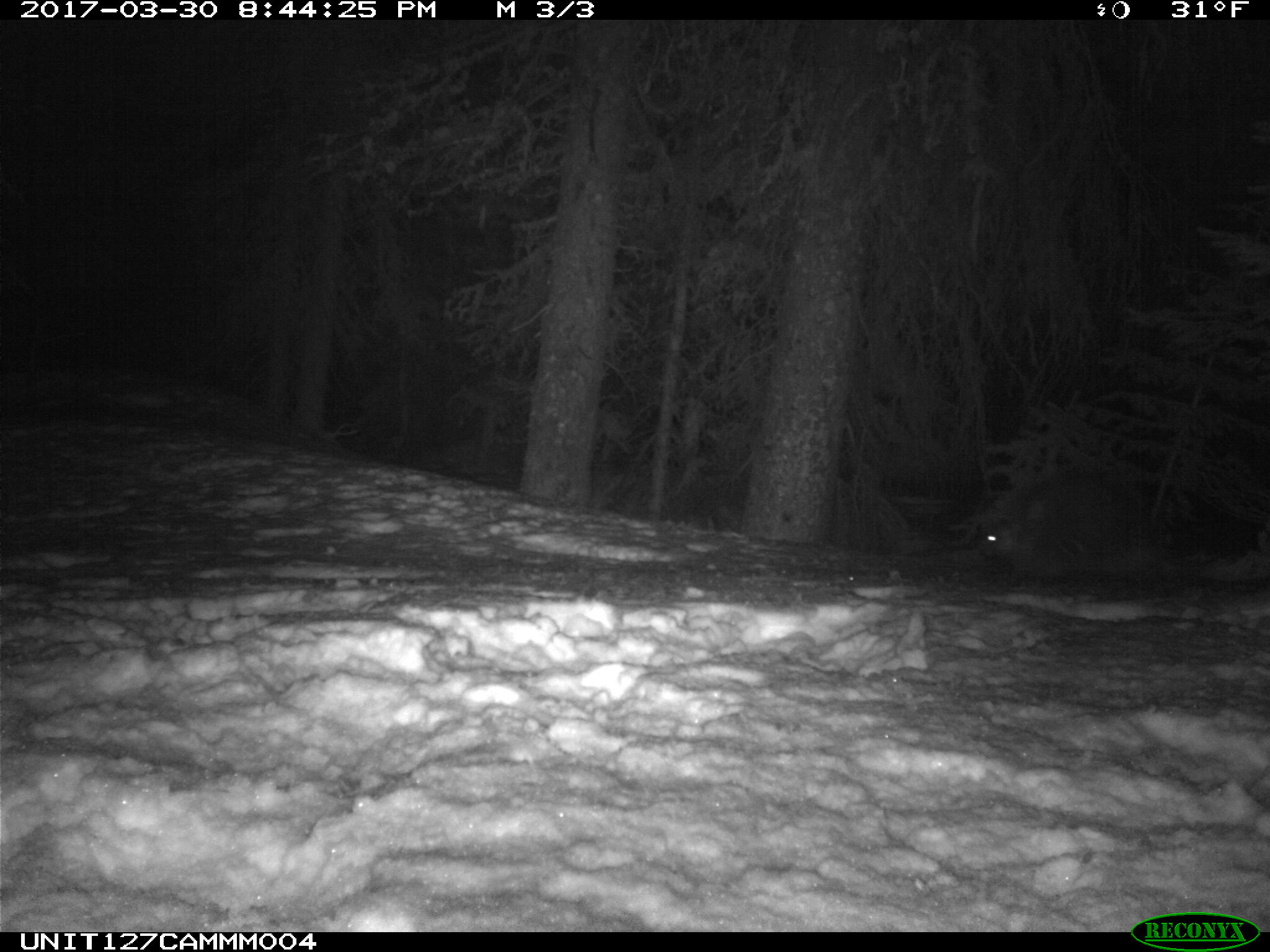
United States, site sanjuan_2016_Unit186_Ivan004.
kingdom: Animalia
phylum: Chordata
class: Mammalia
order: Rodentia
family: Erethizontidae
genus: Erethizon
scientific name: Erethizon dorsatum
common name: north american porcupine